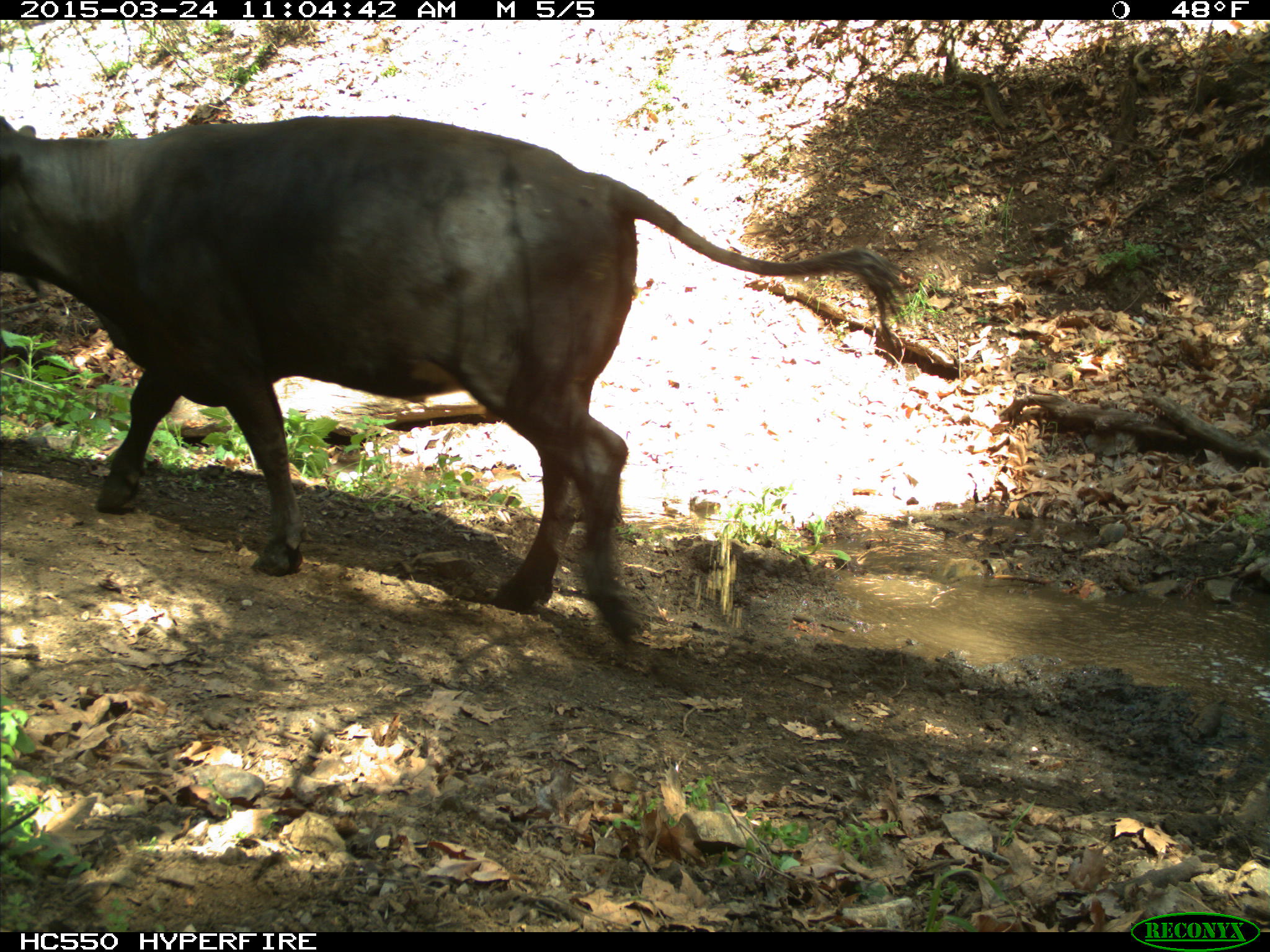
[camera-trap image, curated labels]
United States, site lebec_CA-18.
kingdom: Animalia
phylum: Chordata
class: Mammalia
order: Artiodactyla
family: Bovidae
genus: Bos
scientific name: Bos taurus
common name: domestic cow